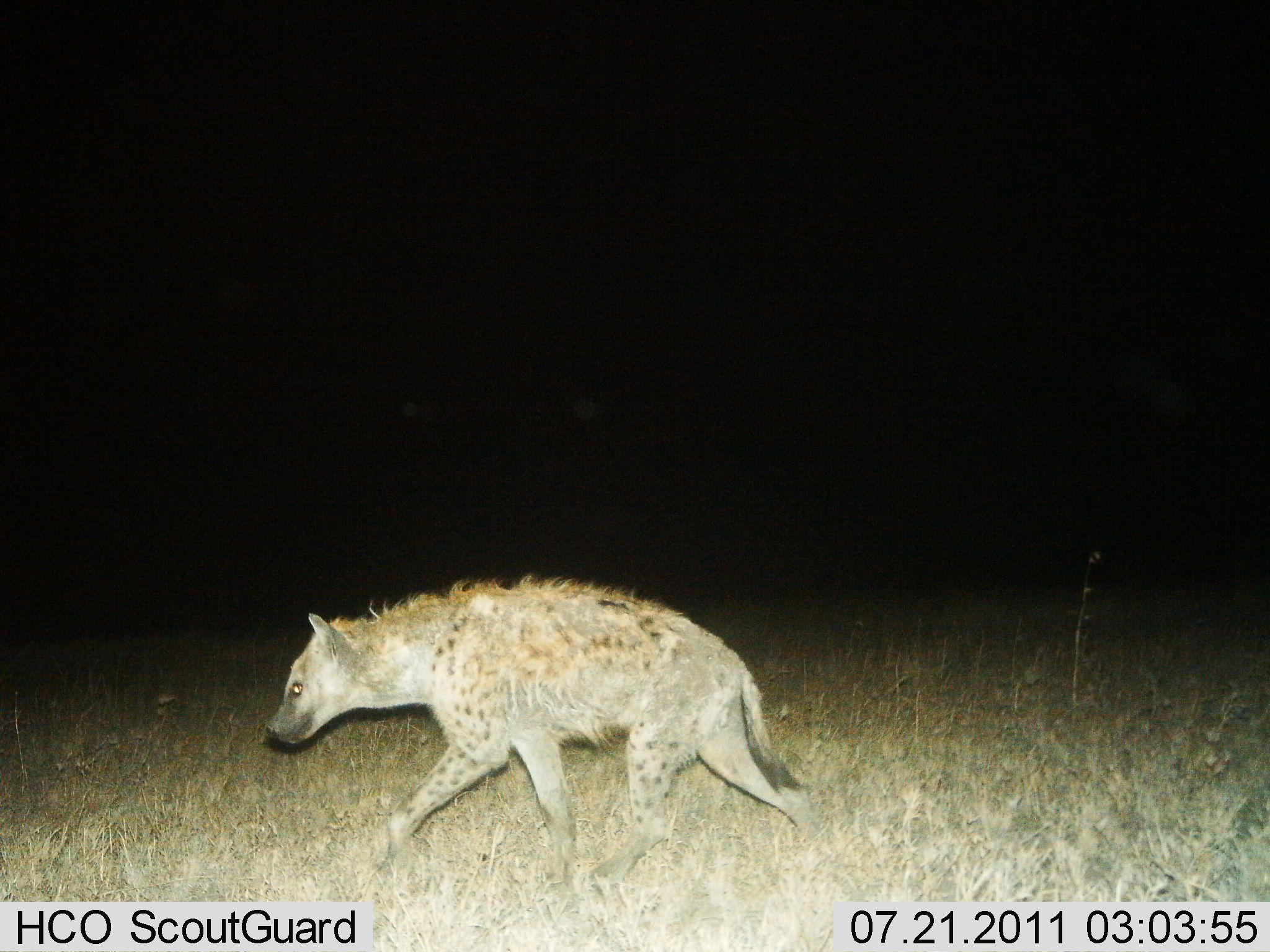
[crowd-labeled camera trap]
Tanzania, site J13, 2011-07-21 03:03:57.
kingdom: Animalia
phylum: Chordata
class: Mammalia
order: Carnivora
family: Hyaenidae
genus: Crocuta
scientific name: Crocuta crocuta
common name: spotted hyena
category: hyenaspotted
Hyenaspotted (spotted hyena) (Crocuta crocuta), count 1. Behavior (volunteer vote fractions): standing 0%, resting 0%, moving 100%, interacting 0%. Young present (vote fraction): 0%. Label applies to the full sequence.